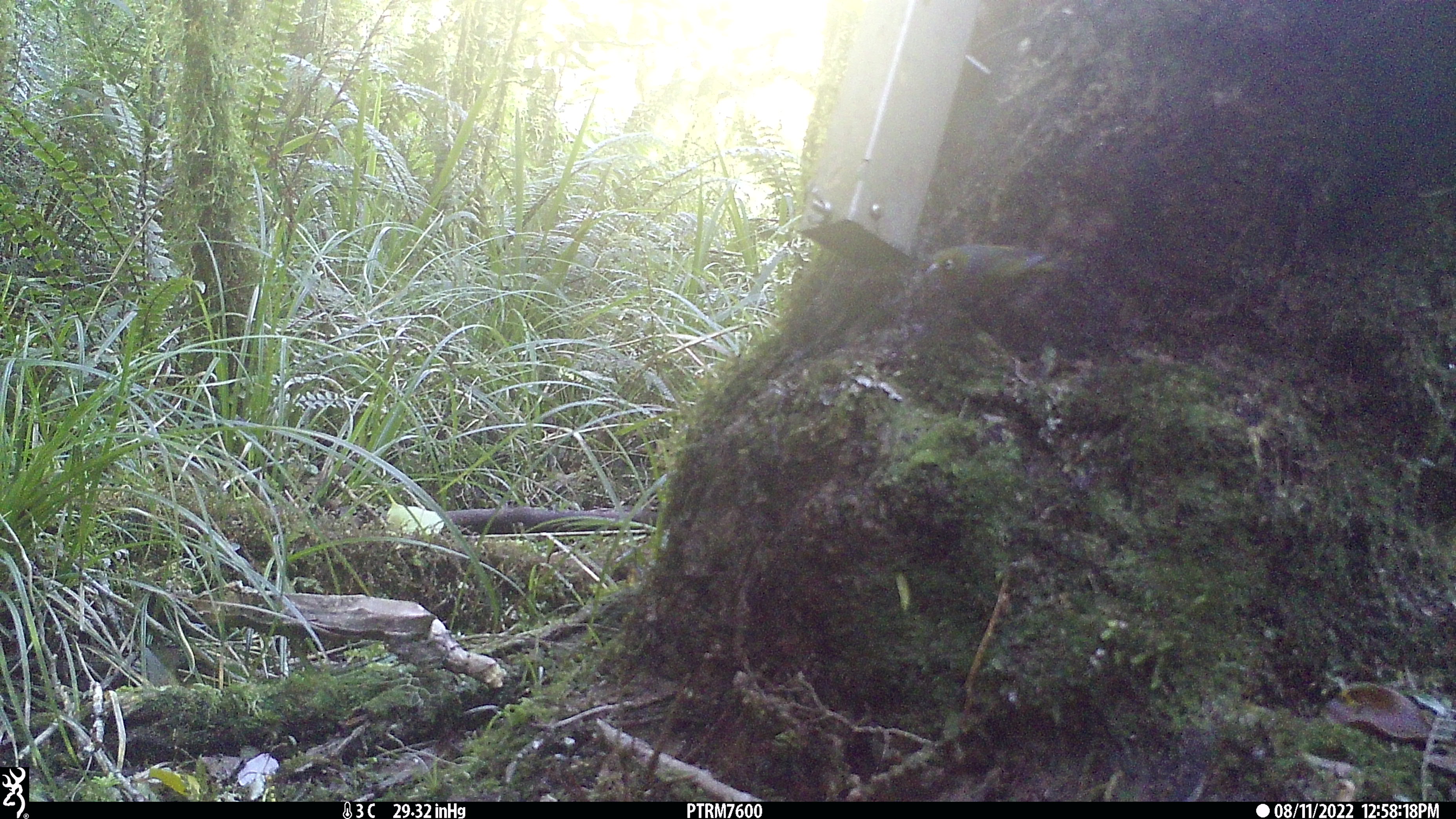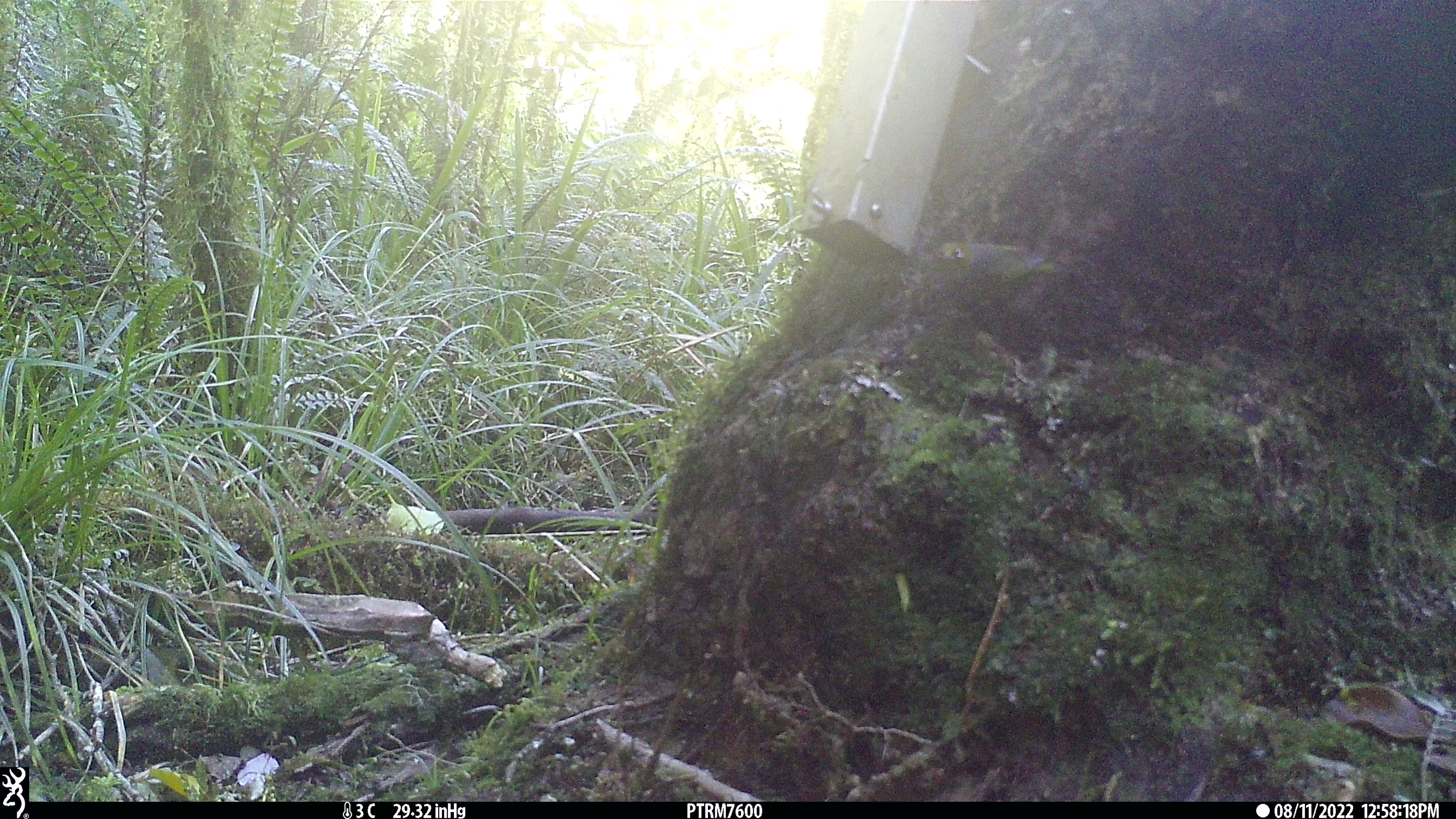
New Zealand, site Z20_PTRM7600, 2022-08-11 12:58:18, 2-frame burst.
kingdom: Animalia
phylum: Chordata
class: Aves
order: Passeriformes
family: Zosteropidae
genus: Zosterops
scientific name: Zosterops lateralis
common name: silvereye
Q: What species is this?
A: Silvereye (Zosterops lateralis).